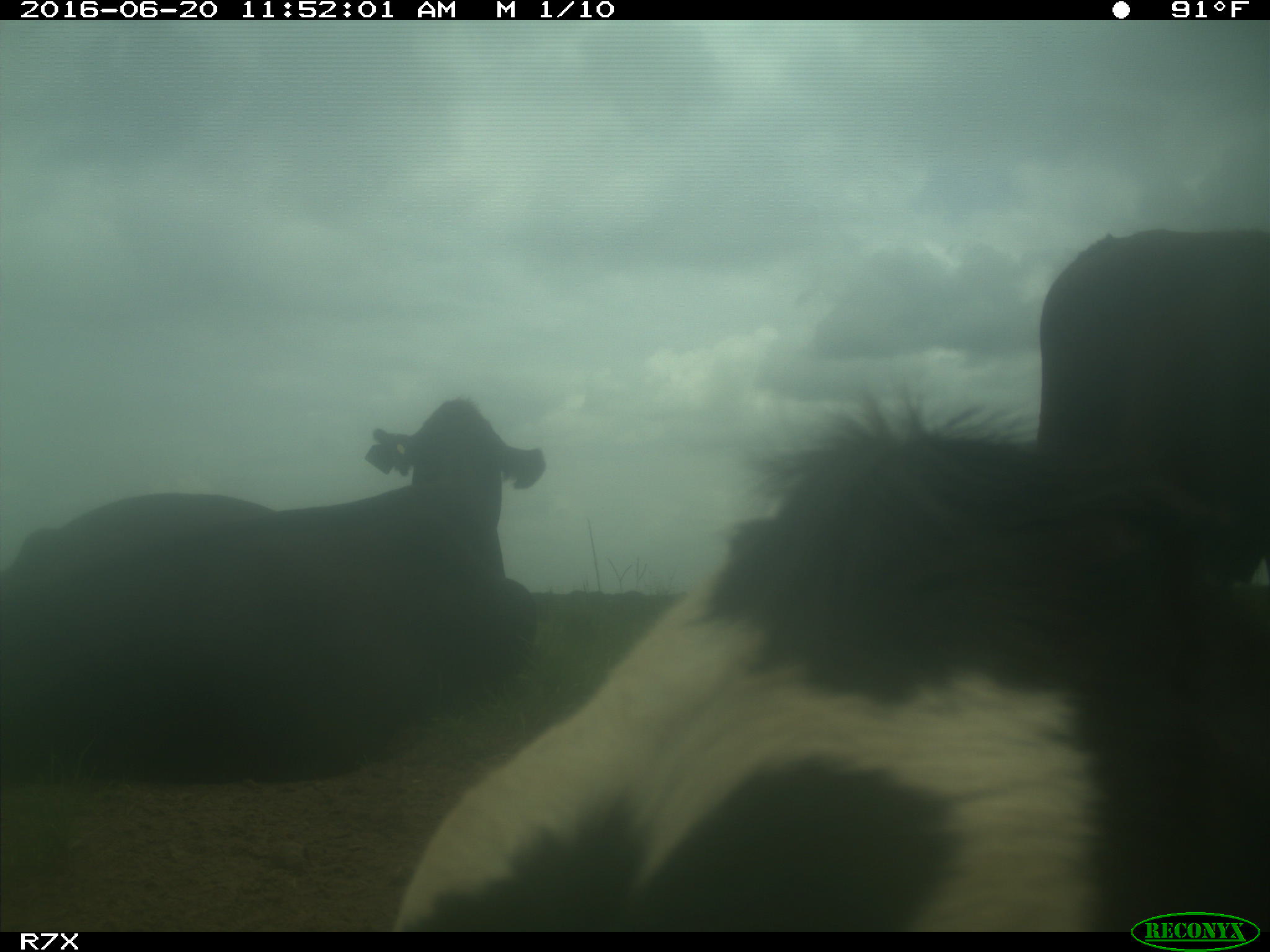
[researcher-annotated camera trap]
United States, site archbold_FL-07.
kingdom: Animalia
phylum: Chordata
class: Mammalia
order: Artiodactyla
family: Bovidae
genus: Bos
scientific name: Bos taurus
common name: domestic cow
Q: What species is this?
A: Bos taurus (domestic cow).